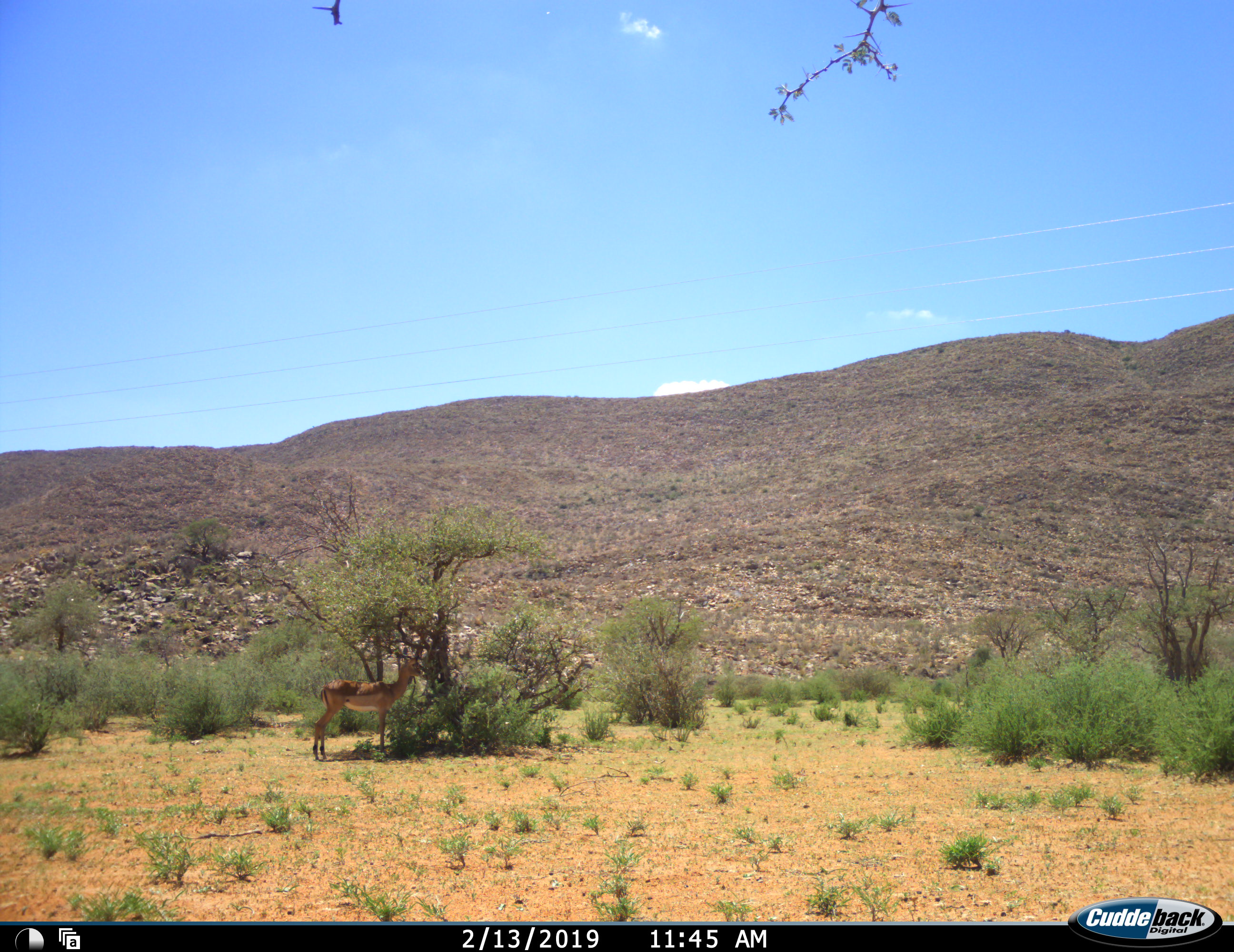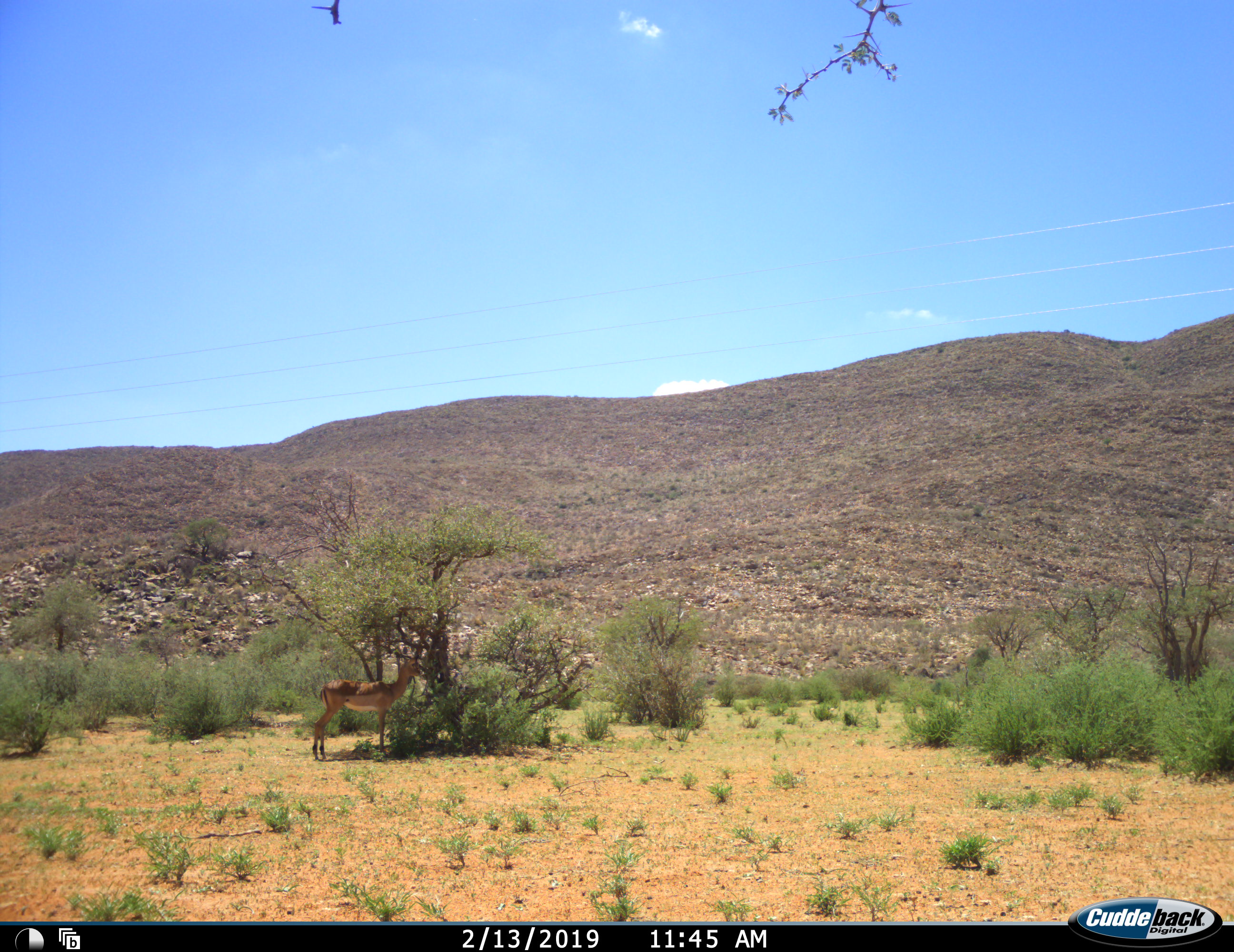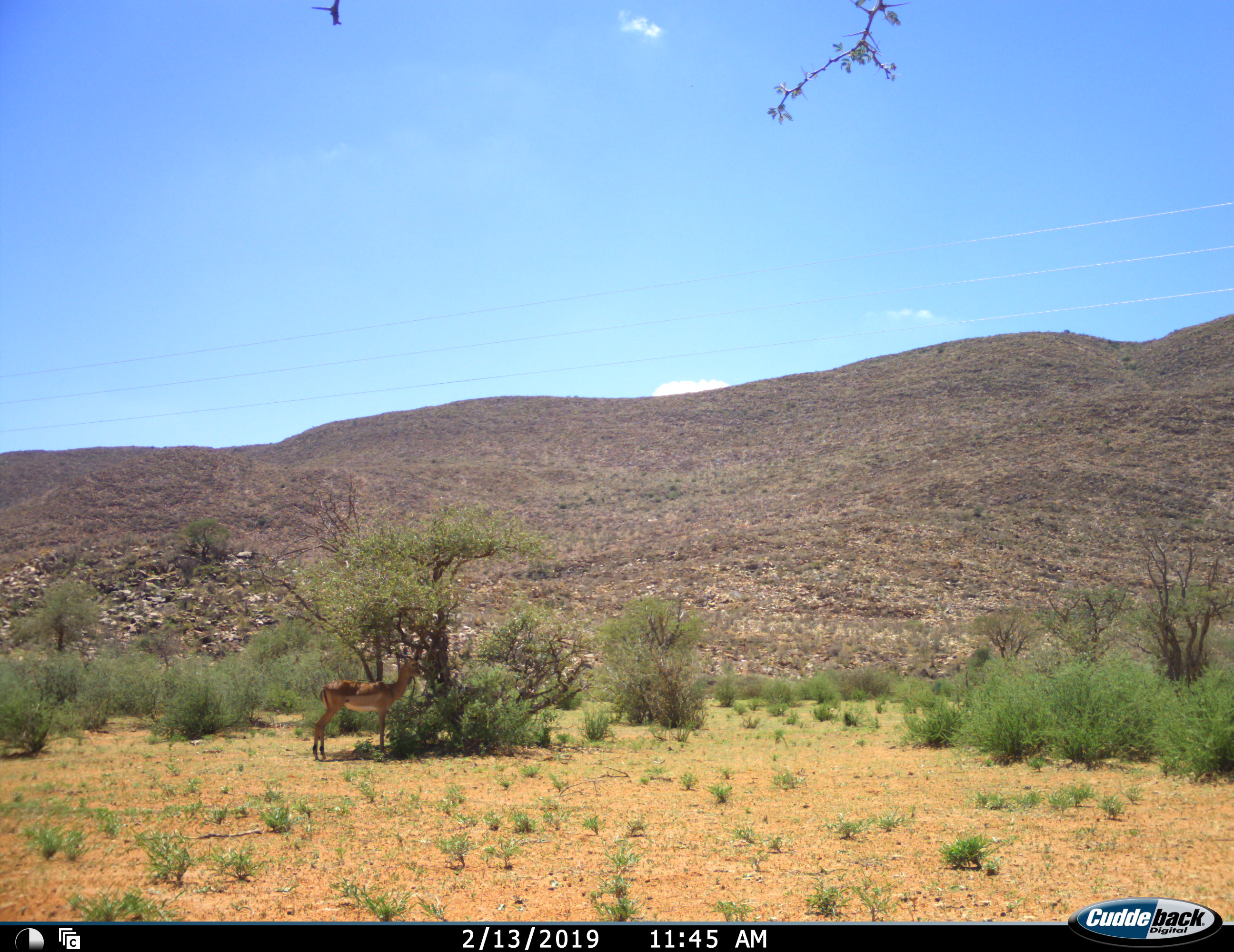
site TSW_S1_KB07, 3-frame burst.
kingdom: Animalia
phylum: Chordata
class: Mammalia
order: Artiodactyla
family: Bovidae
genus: Aepyceros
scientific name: Aepyceros melampus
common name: impala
Impala (Aepyceros melampus), count 1. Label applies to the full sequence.